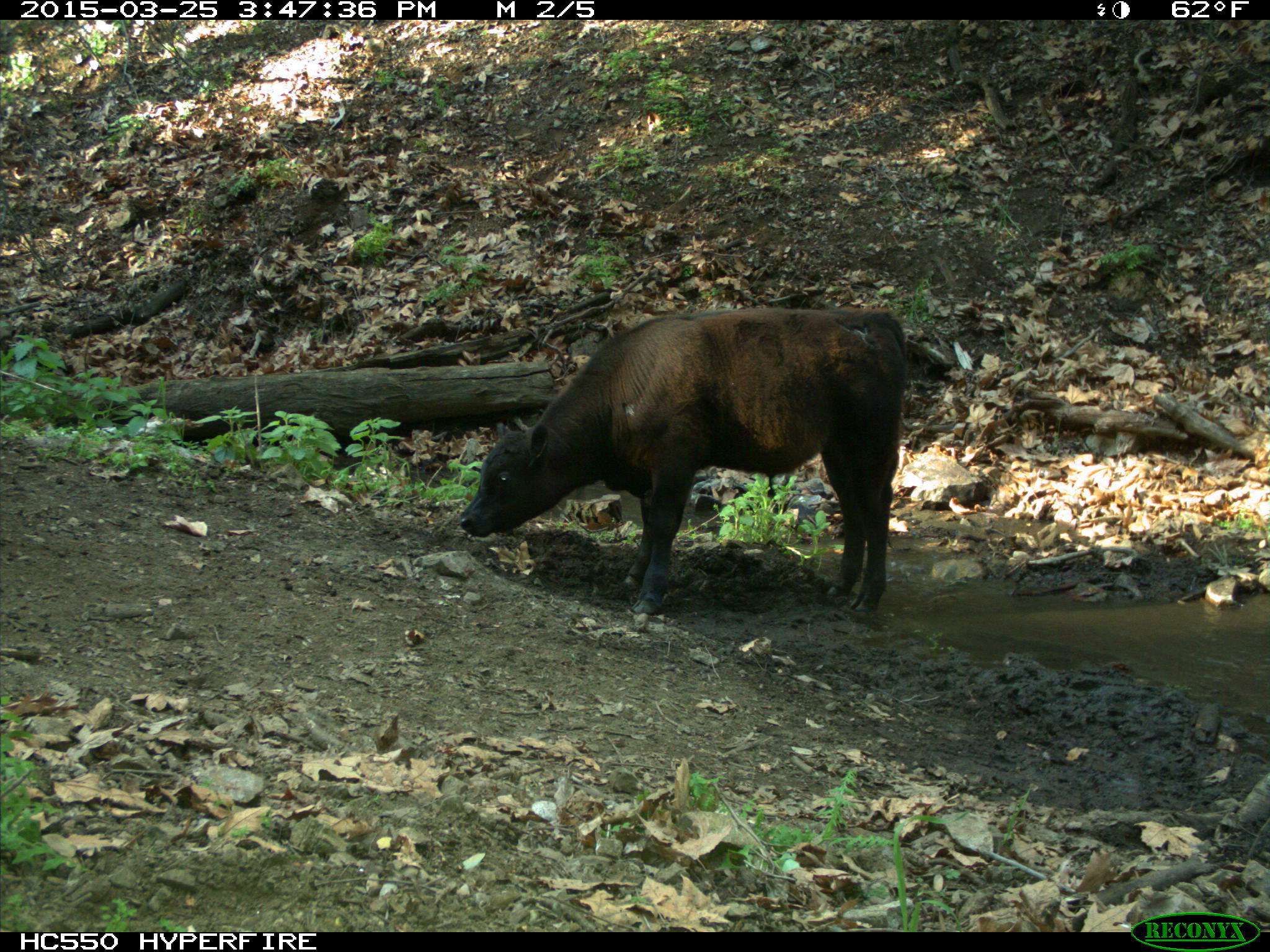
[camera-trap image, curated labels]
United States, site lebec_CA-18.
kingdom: Animalia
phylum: Chordata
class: Mammalia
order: Artiodactyla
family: Bovidae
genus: Bos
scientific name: Bos taurus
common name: domestic cow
Bos taurus (domestic cow).